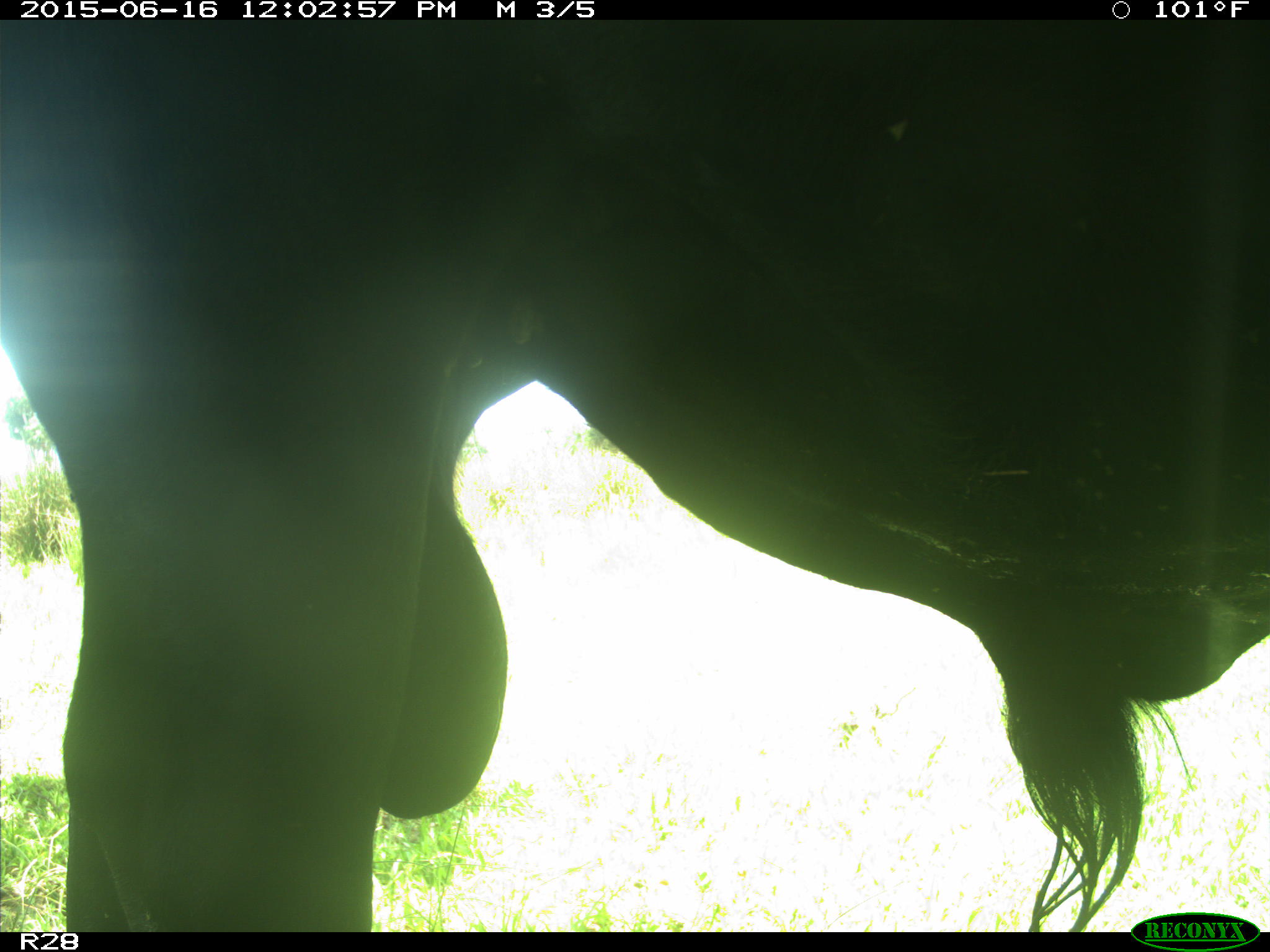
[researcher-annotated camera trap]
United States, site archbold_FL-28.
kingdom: Animalia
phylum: Chordata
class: Mammalia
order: Artiodactyla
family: Bovidae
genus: Bos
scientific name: Bos taurus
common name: domestic cow